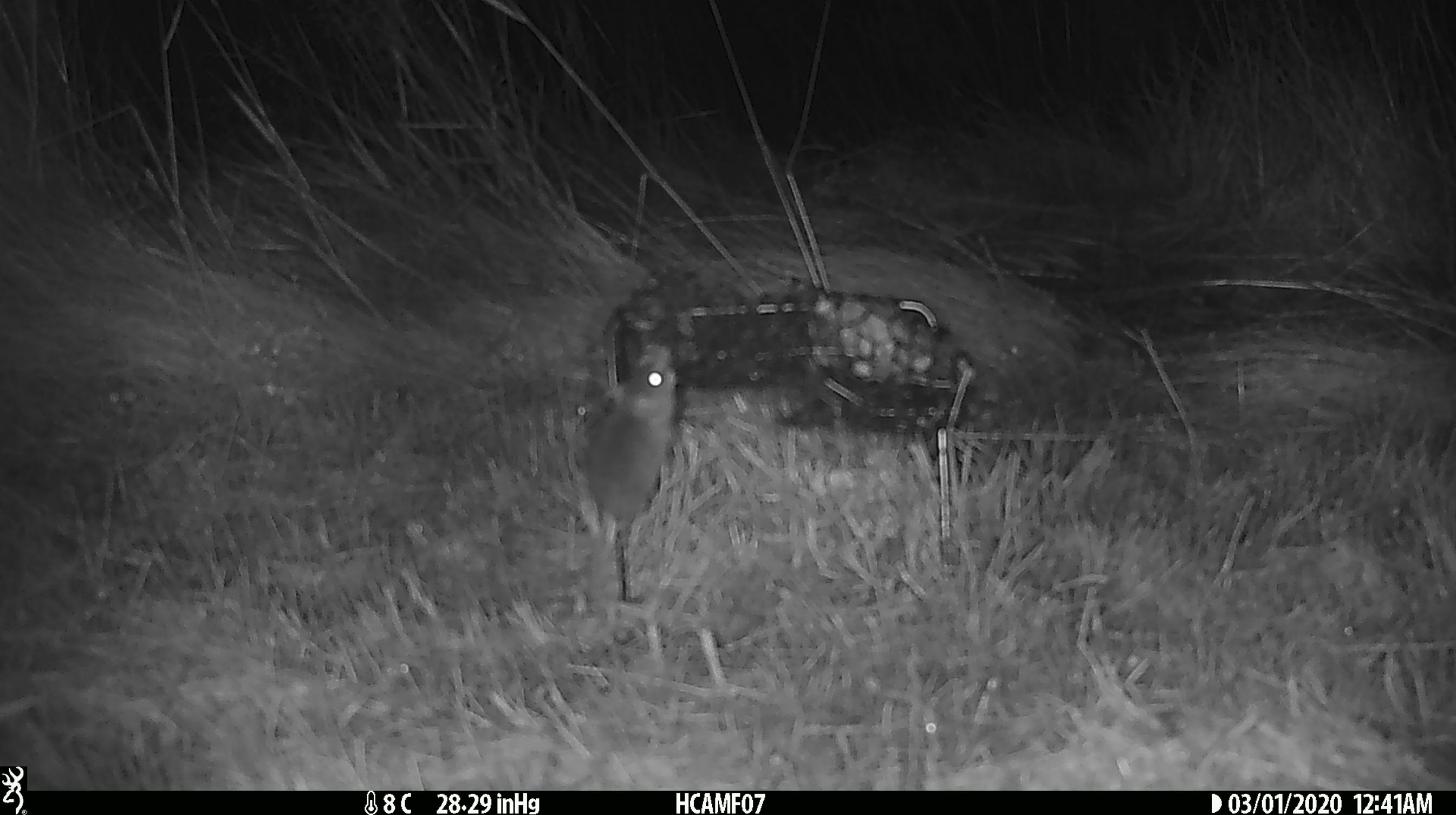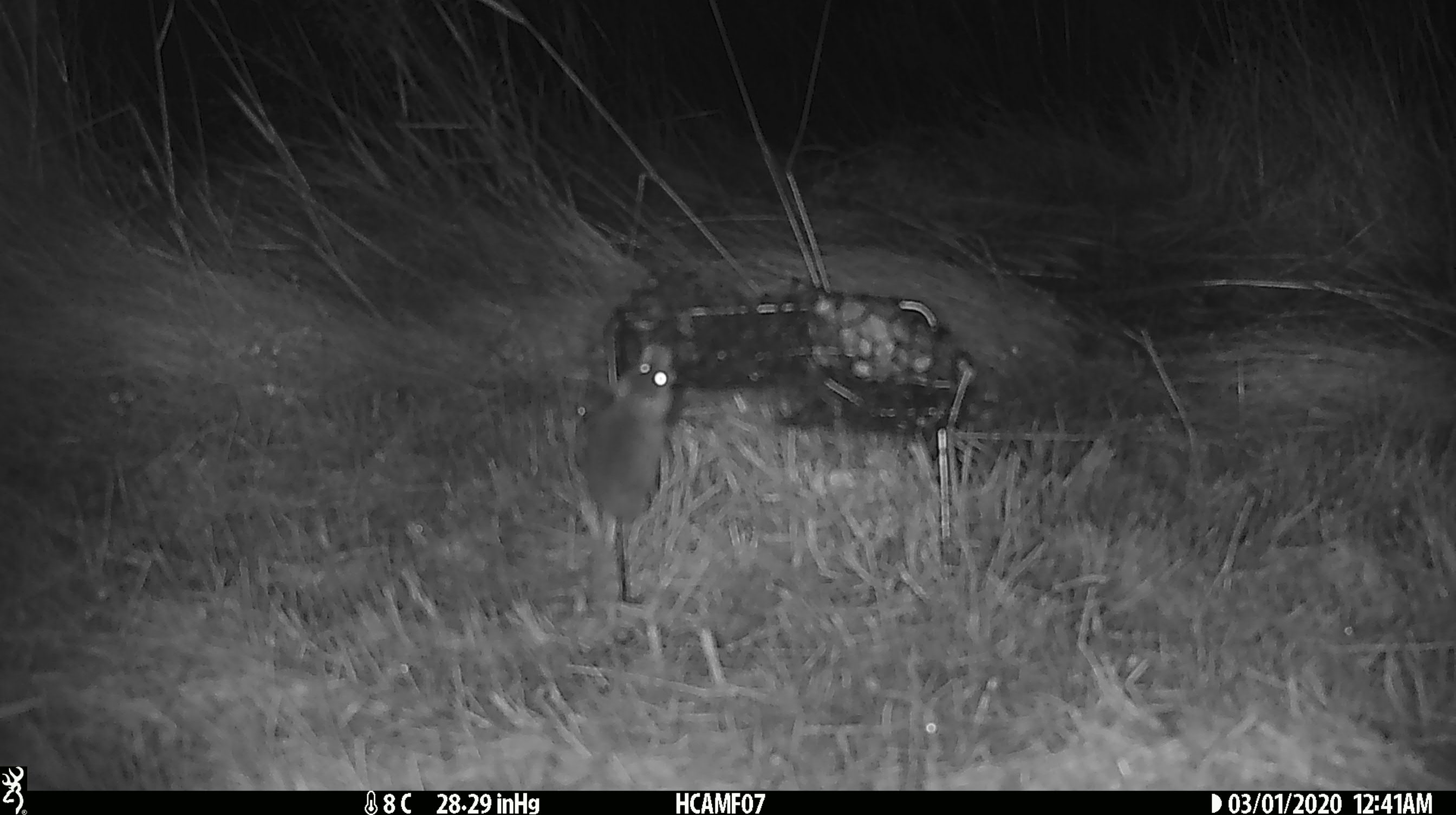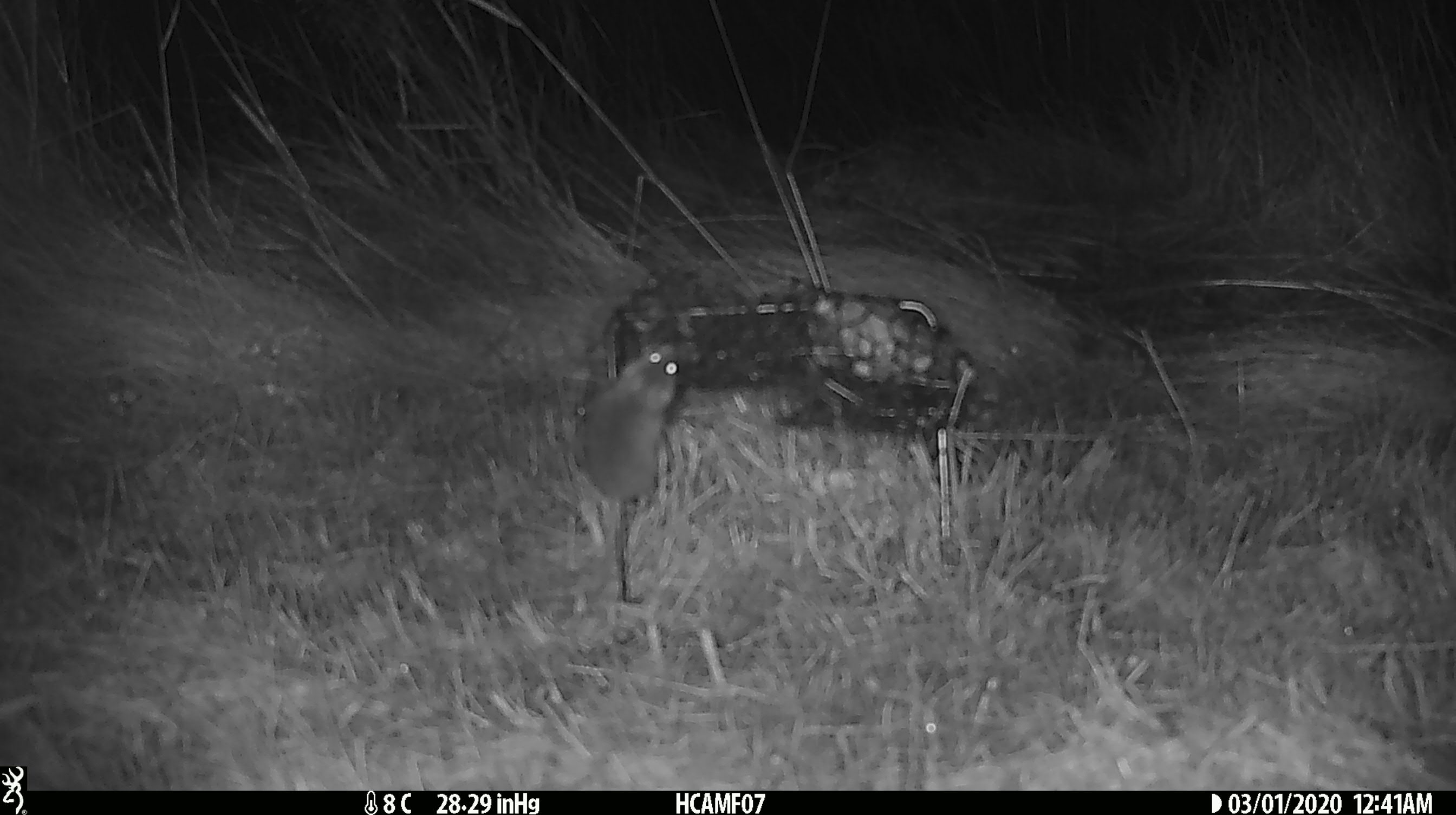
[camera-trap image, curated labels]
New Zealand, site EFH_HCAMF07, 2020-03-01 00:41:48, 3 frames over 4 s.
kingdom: Animalia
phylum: Chordata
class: Mammalia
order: Rodentia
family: Muridae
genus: Mus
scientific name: Mus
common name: mouse